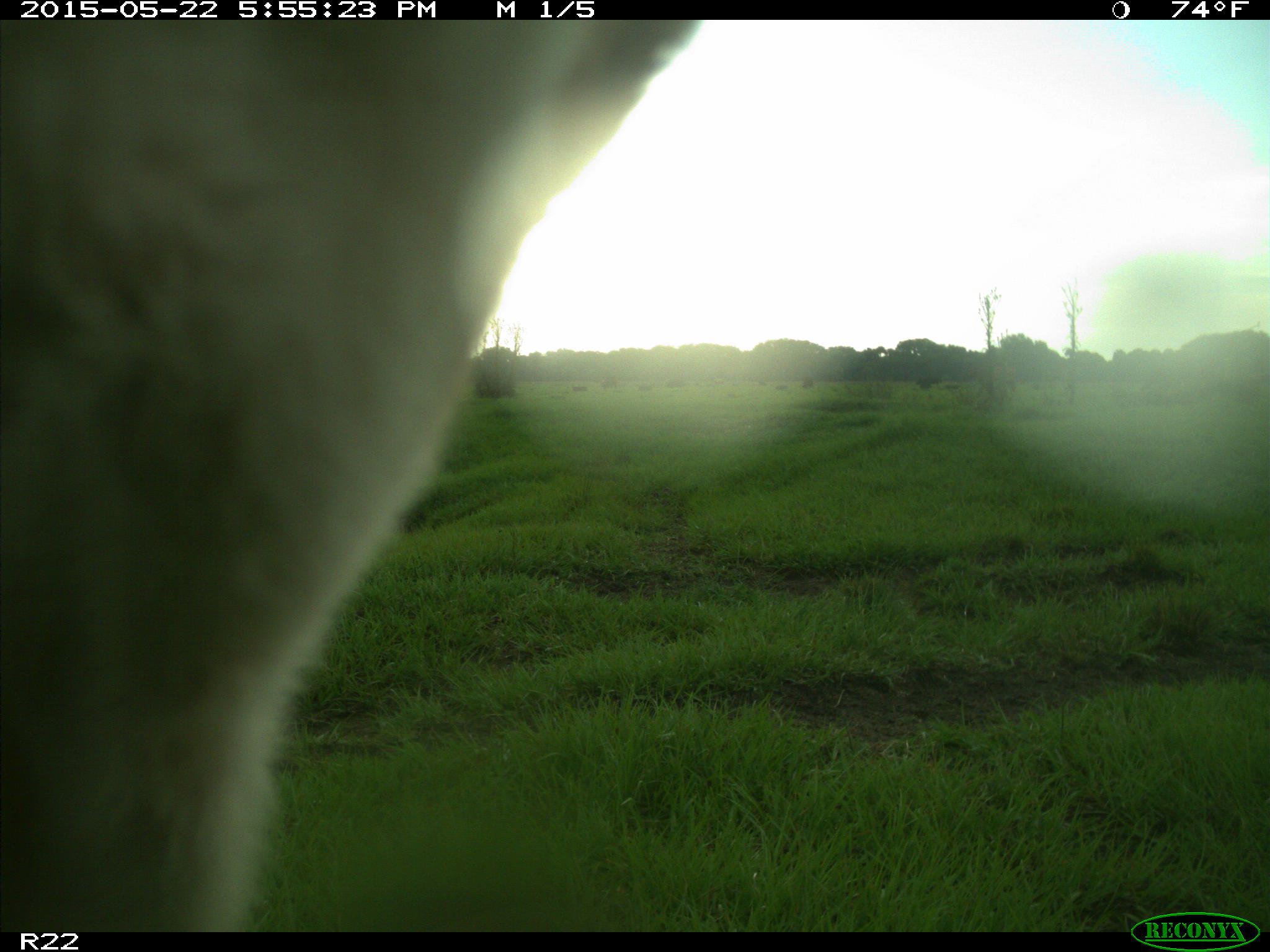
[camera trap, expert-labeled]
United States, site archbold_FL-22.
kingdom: Animalia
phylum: Chordata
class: Mammalia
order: Artiodactyla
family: Bovidae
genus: Bos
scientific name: Bos taurus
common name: domestic cow